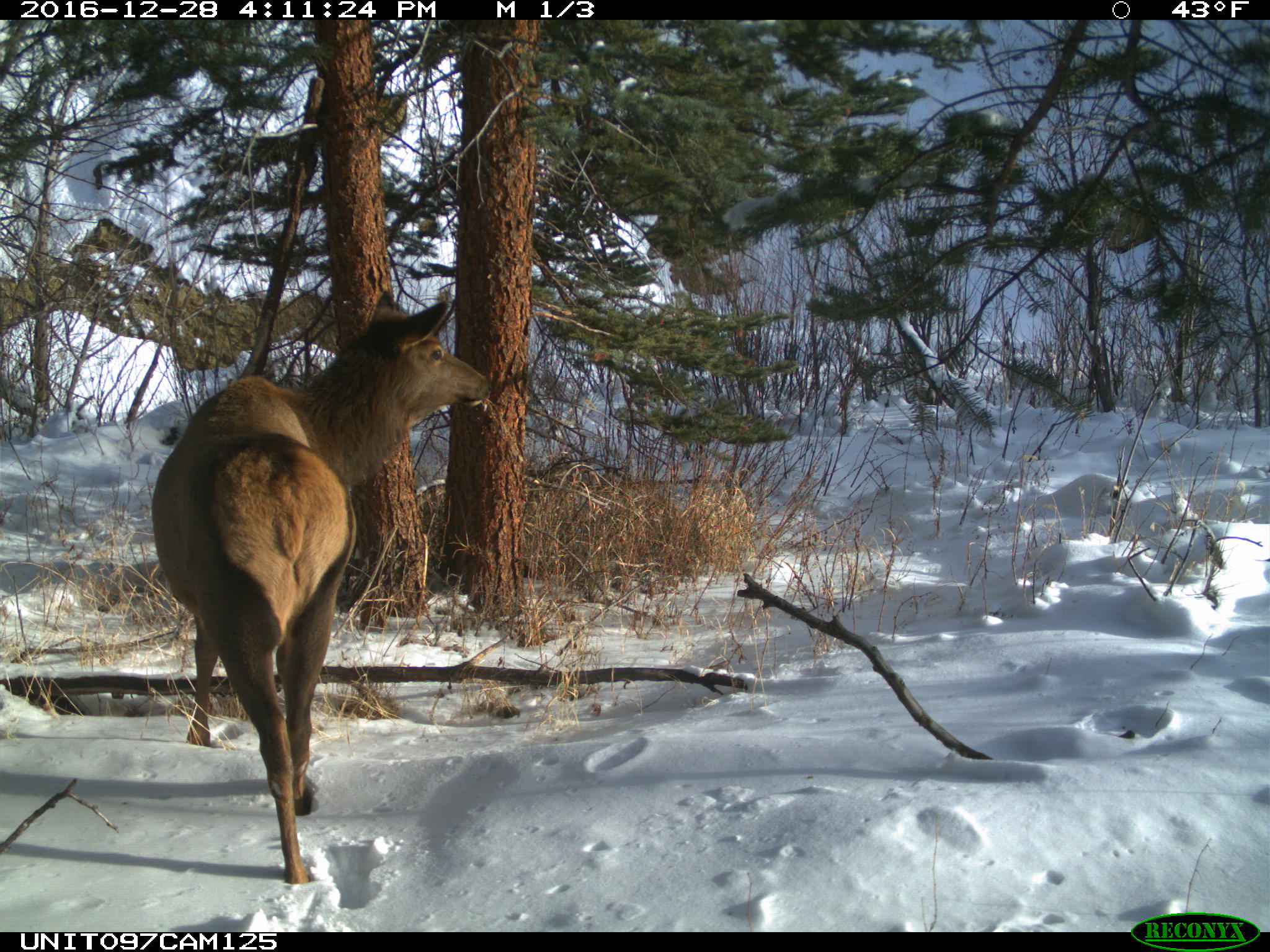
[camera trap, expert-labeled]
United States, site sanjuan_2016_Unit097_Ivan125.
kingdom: Animalia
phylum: Chordata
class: Mammalia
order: Artiodactyla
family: Cervidae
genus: Cervus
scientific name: Cervus elaphus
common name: red deer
Cervus elaphus (red deer).